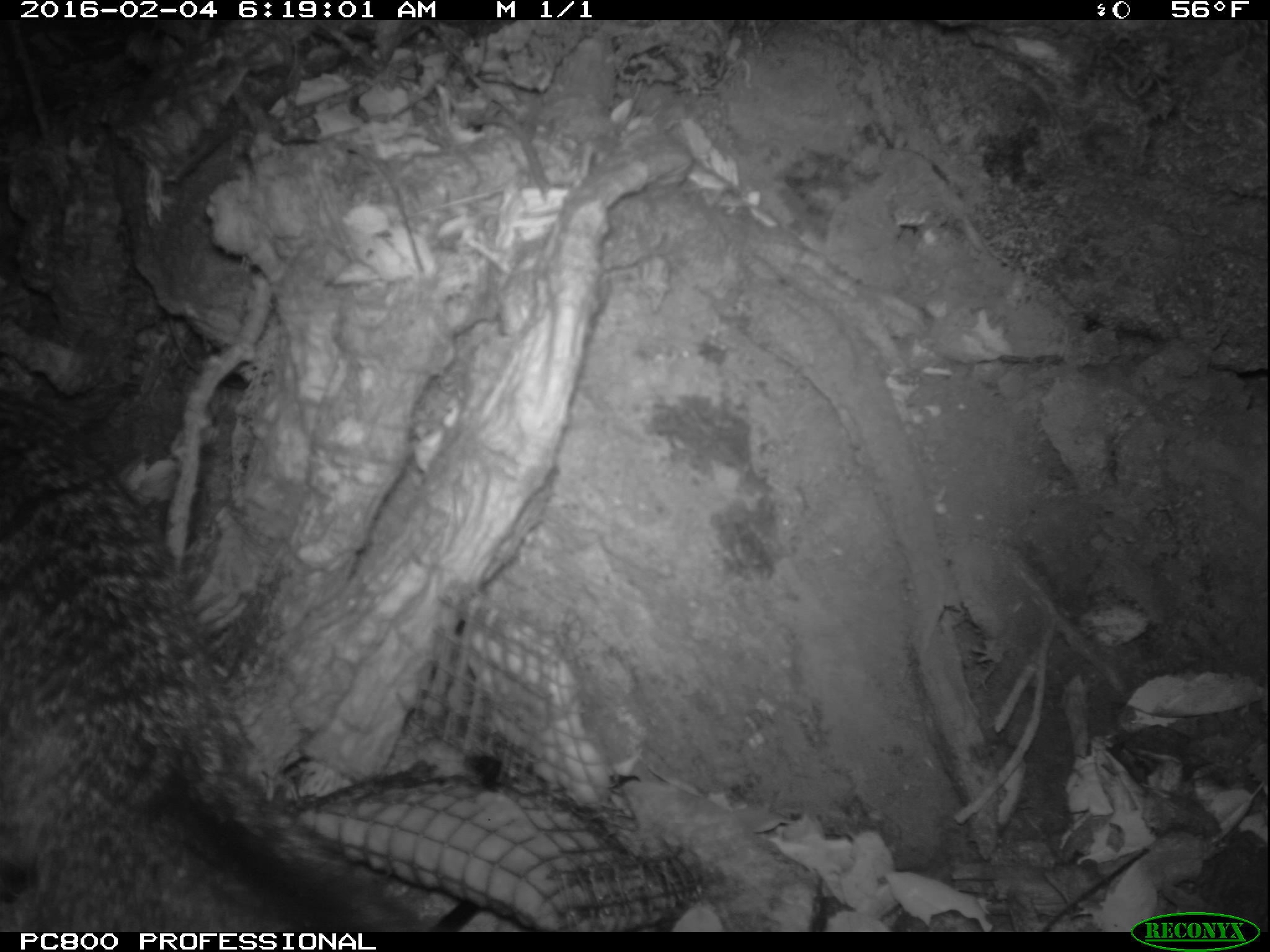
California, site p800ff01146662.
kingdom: Animalia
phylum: Chordata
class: Mammalia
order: Carnivora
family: Canidae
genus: Urocyon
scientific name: Urocyon littoralis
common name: island fox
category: fox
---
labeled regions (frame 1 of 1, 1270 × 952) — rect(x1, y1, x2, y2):
fox: rect(0, 388, 445, 933)